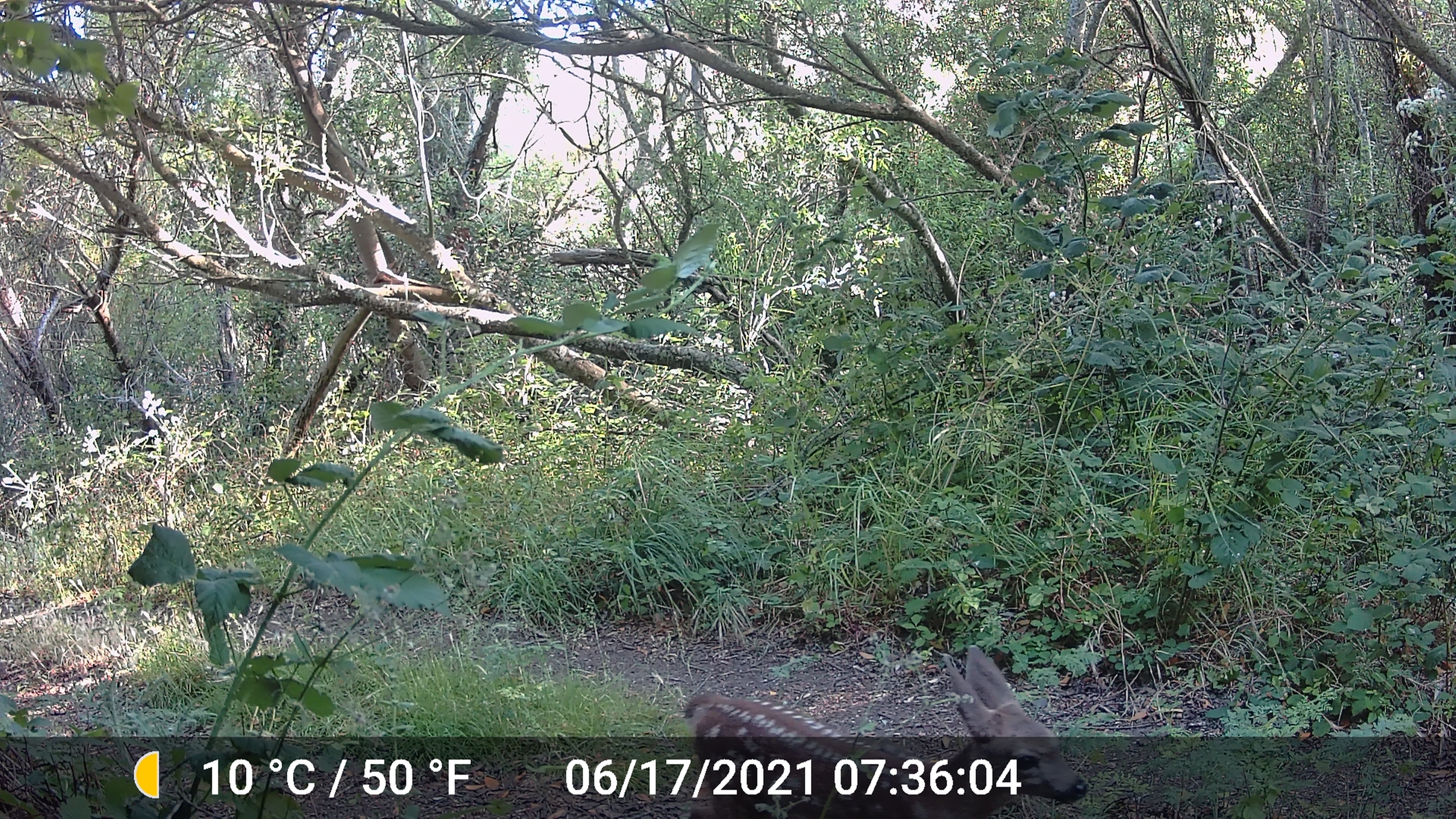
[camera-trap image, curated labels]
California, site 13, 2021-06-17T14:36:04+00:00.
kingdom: Animalia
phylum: Chordata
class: Mammalia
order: Artiodactyla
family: Cervidae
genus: Odocoileus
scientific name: Odocoileus hemionus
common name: mule deer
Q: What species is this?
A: Mule deer (Odocoileus hemionus).